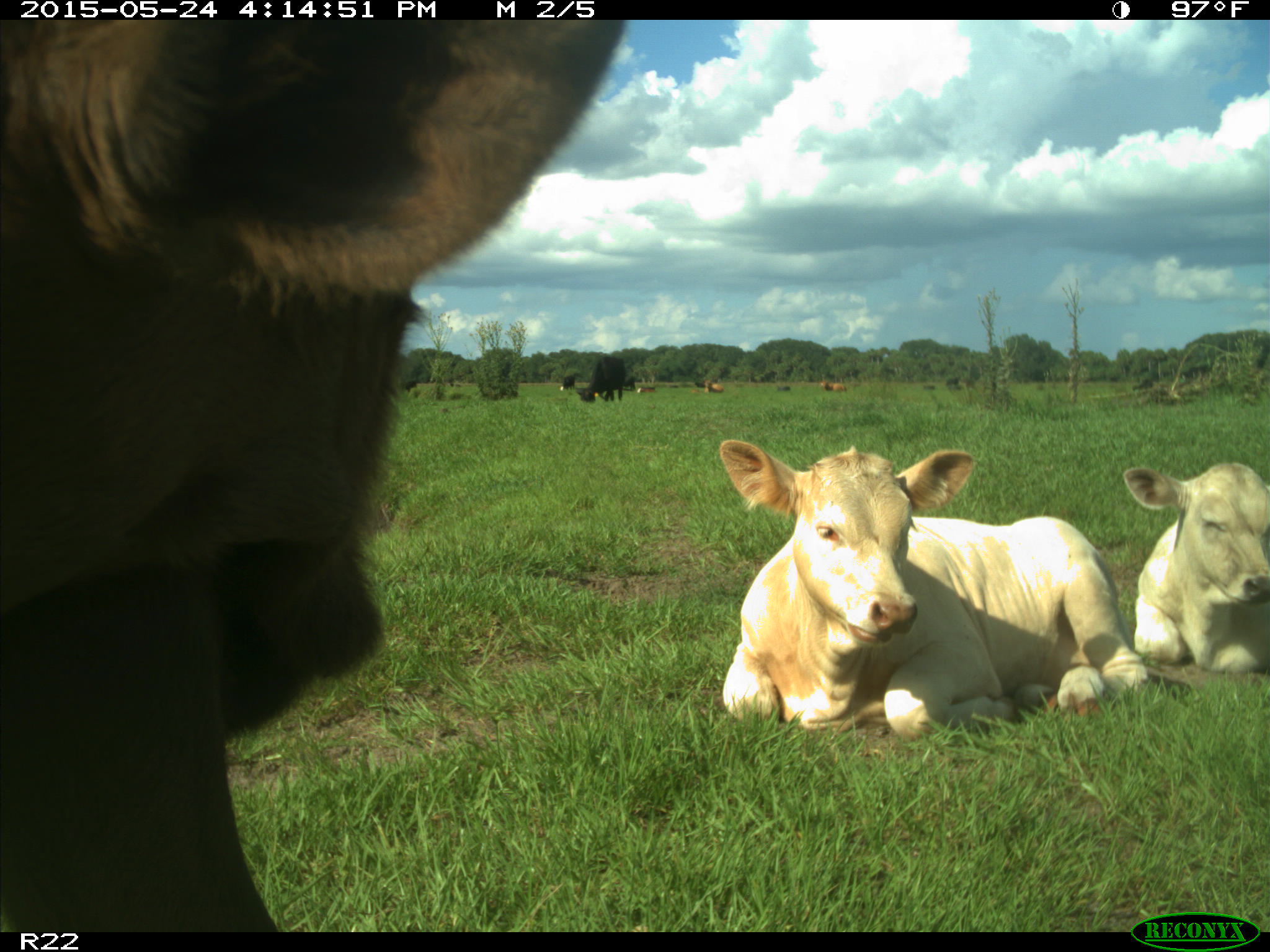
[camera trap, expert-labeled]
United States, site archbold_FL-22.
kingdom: Animalia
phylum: Chordata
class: Mammalia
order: Artiodactyla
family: Bovidae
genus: Bos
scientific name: Bos taurus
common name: domestic cow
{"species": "Bos taurus (domestic cow)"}